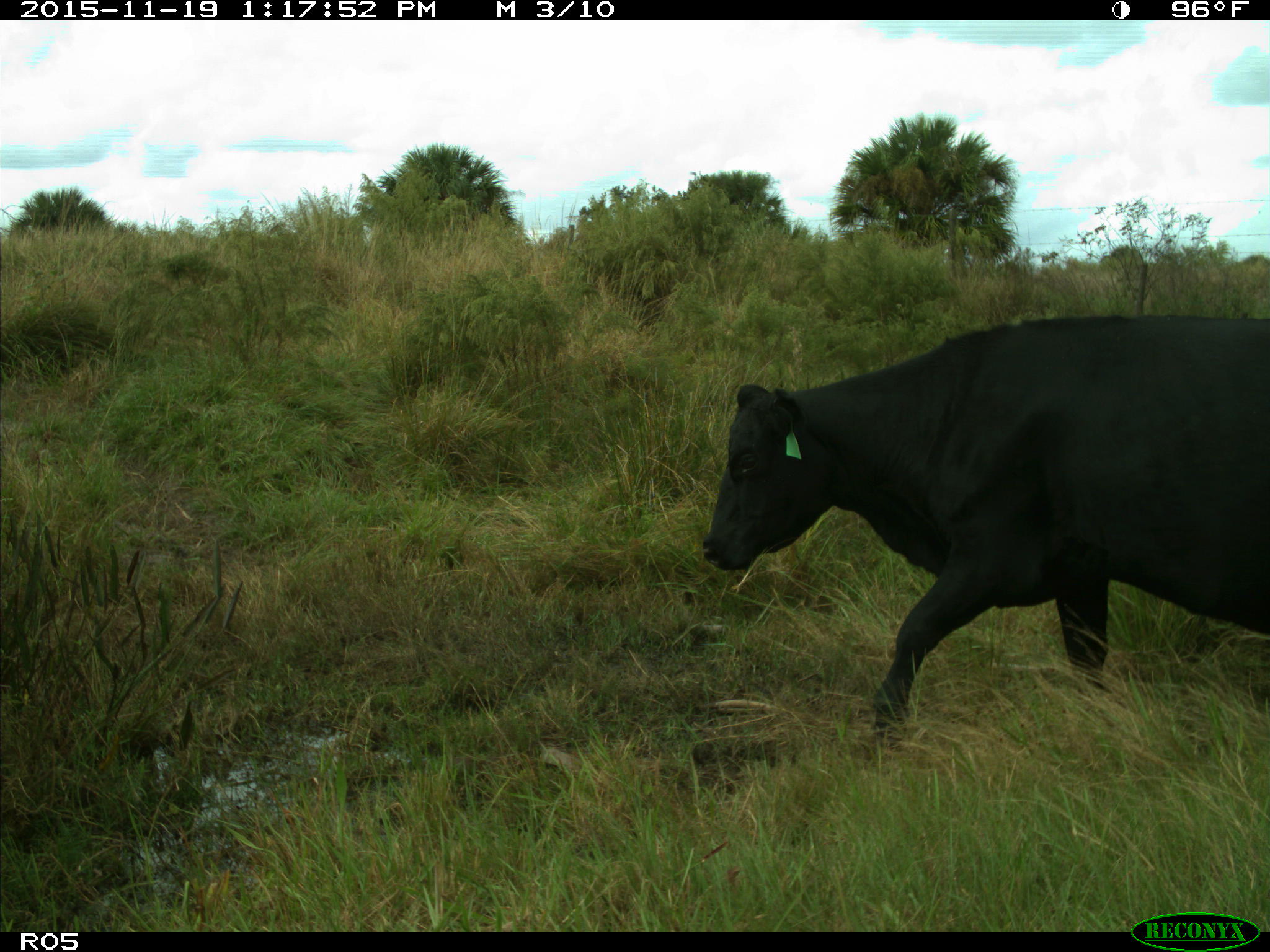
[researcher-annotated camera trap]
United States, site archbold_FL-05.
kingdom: Animalia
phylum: Chordata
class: Mammalia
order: Artiodactyla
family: Bovidae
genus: Bos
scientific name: Bos taurus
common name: domestic cow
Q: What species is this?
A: Bos taurus (domestic cow).